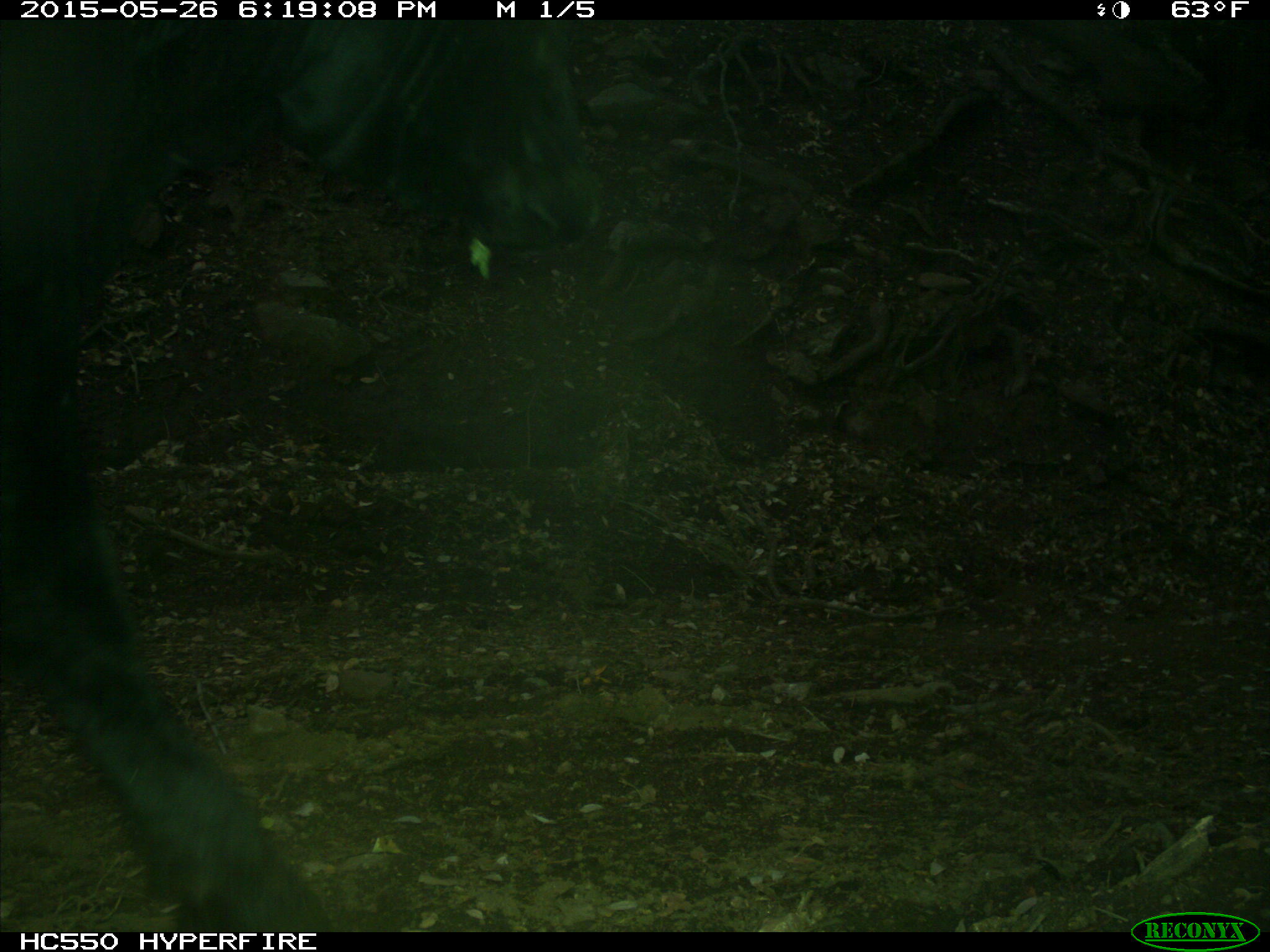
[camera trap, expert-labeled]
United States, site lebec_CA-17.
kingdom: Animalia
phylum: Chordata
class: Mammalia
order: Artiodactyla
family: Bovidae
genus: Bos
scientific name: Bos taurus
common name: domestic cow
Bos taurus (domestic cow).